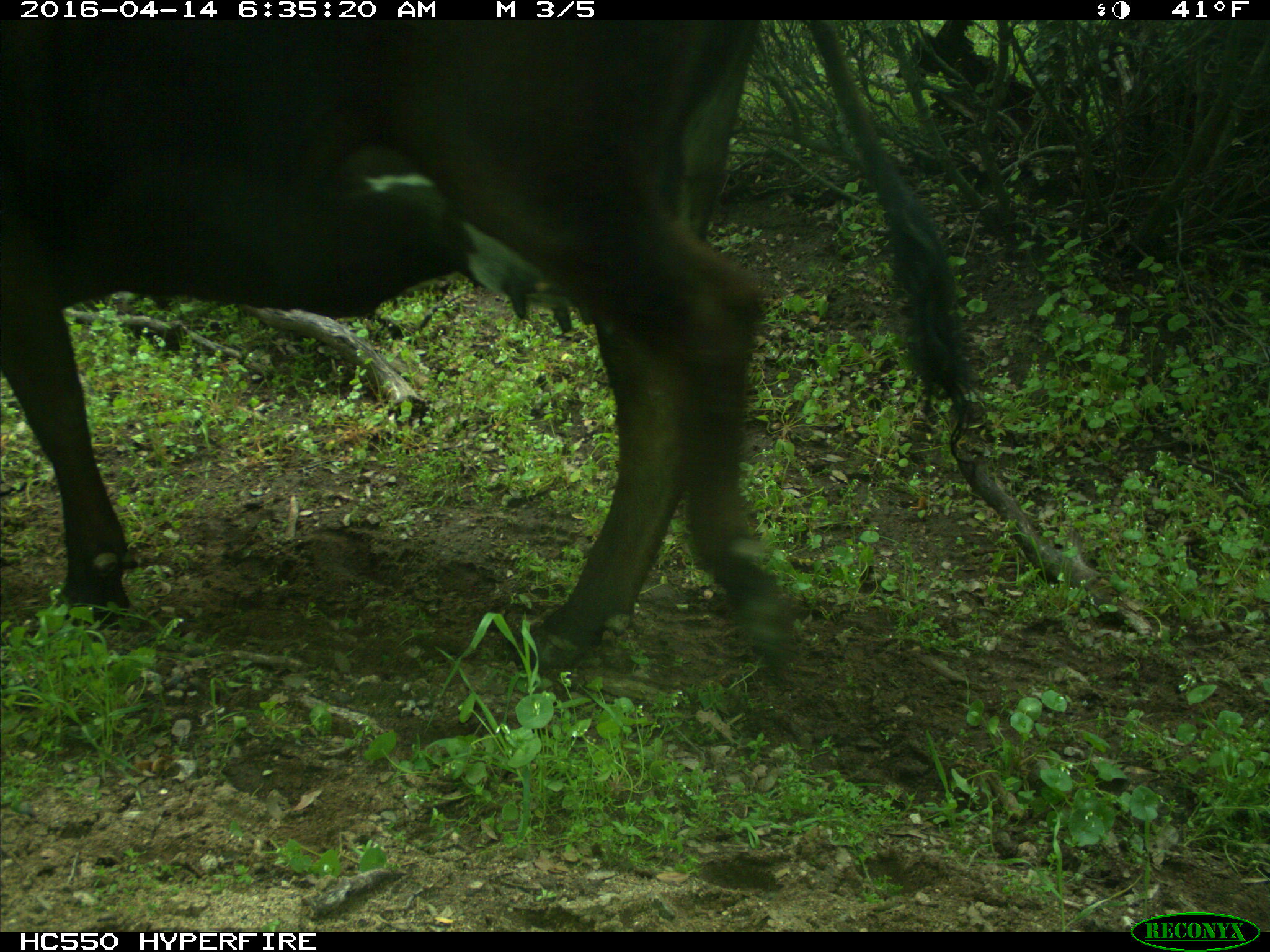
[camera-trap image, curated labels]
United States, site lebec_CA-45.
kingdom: Animalia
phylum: Chordata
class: Mammalia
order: Artiodactyla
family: Bovidae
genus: Bos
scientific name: Bos taurus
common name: domestic cow